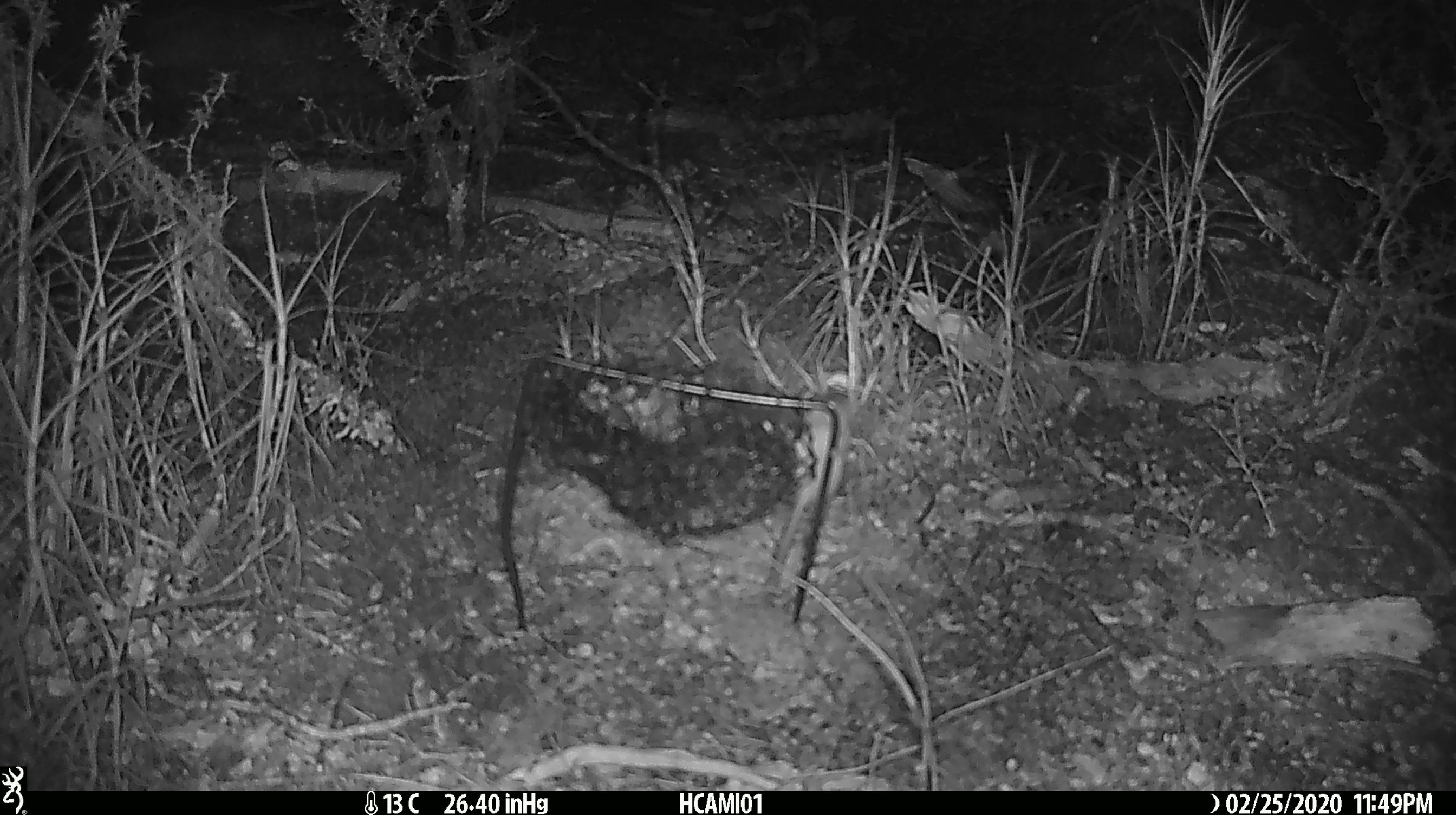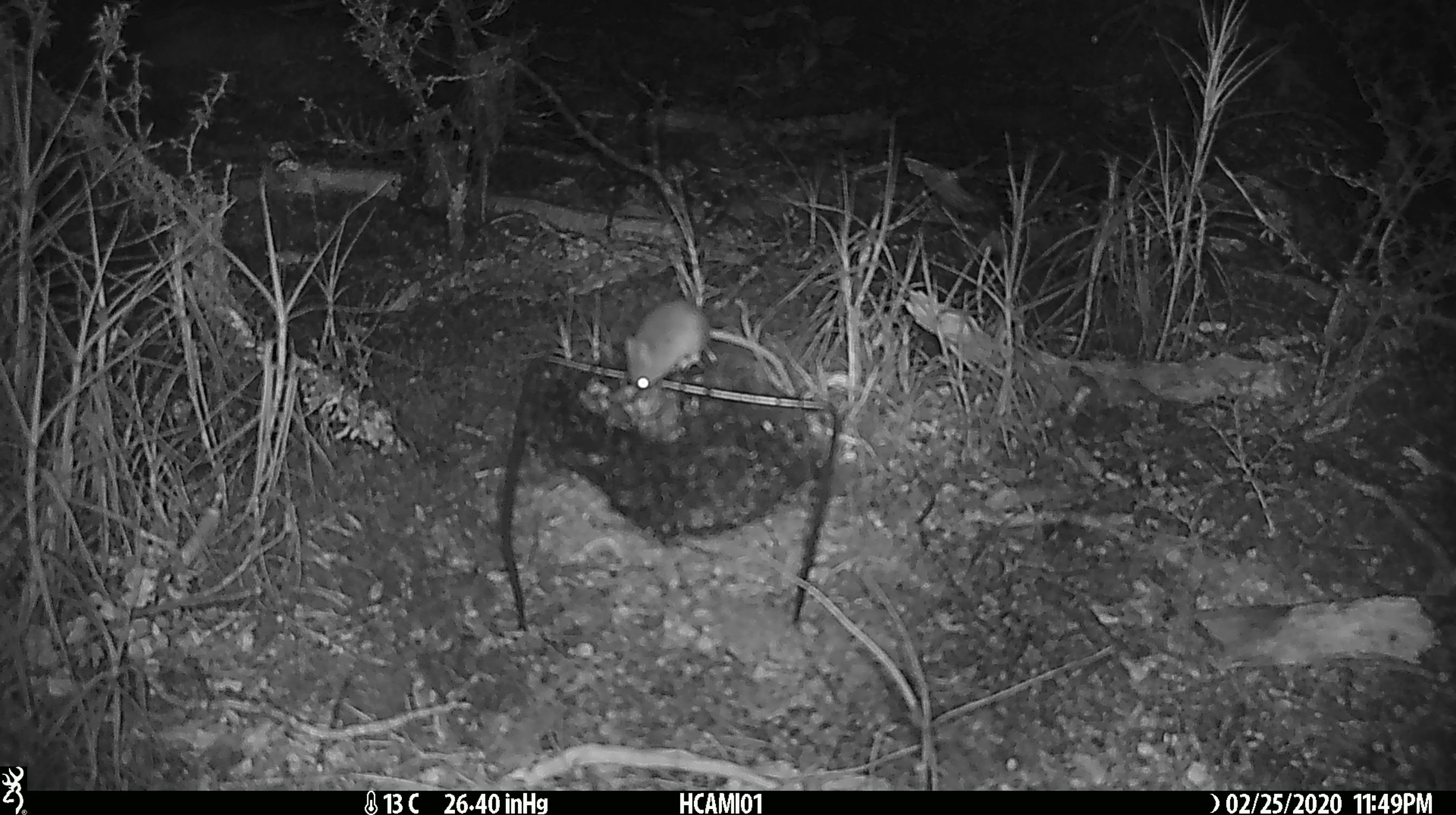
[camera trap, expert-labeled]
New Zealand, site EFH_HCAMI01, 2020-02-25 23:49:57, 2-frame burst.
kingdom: Animalia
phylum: Chordata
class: Mammalia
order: Rodentia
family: Muridae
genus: Mus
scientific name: Mus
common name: mouse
Mouse (Mus).